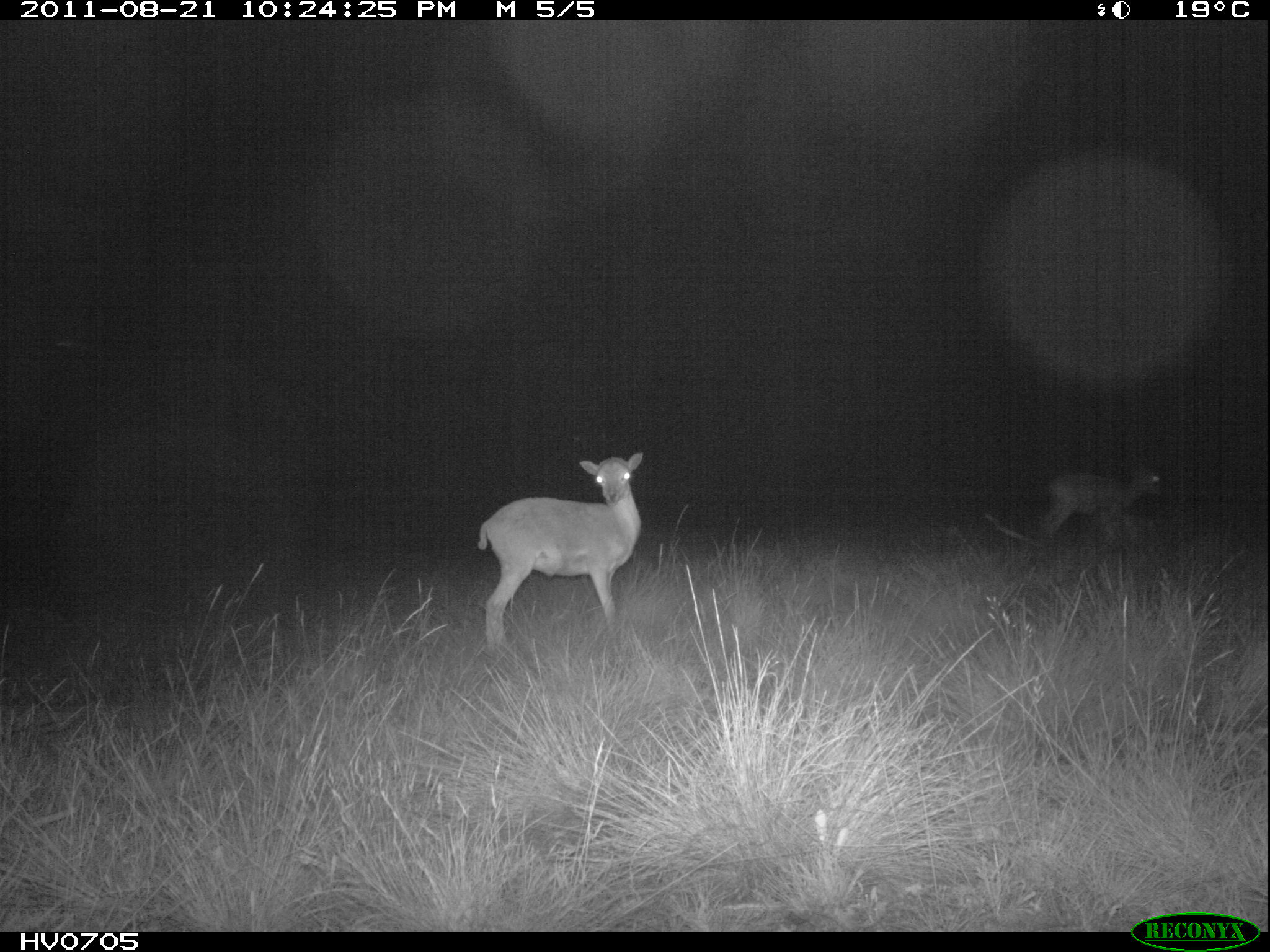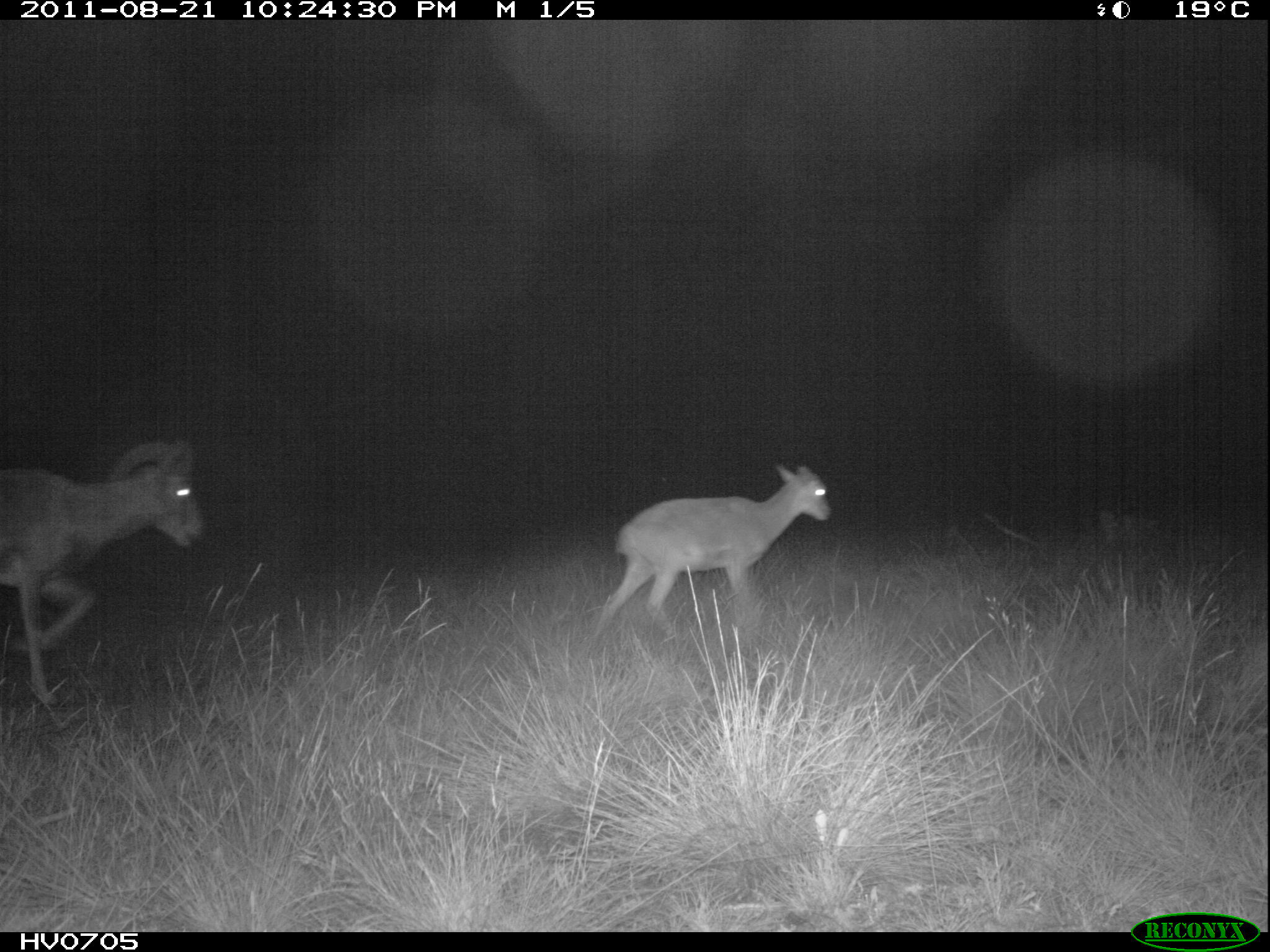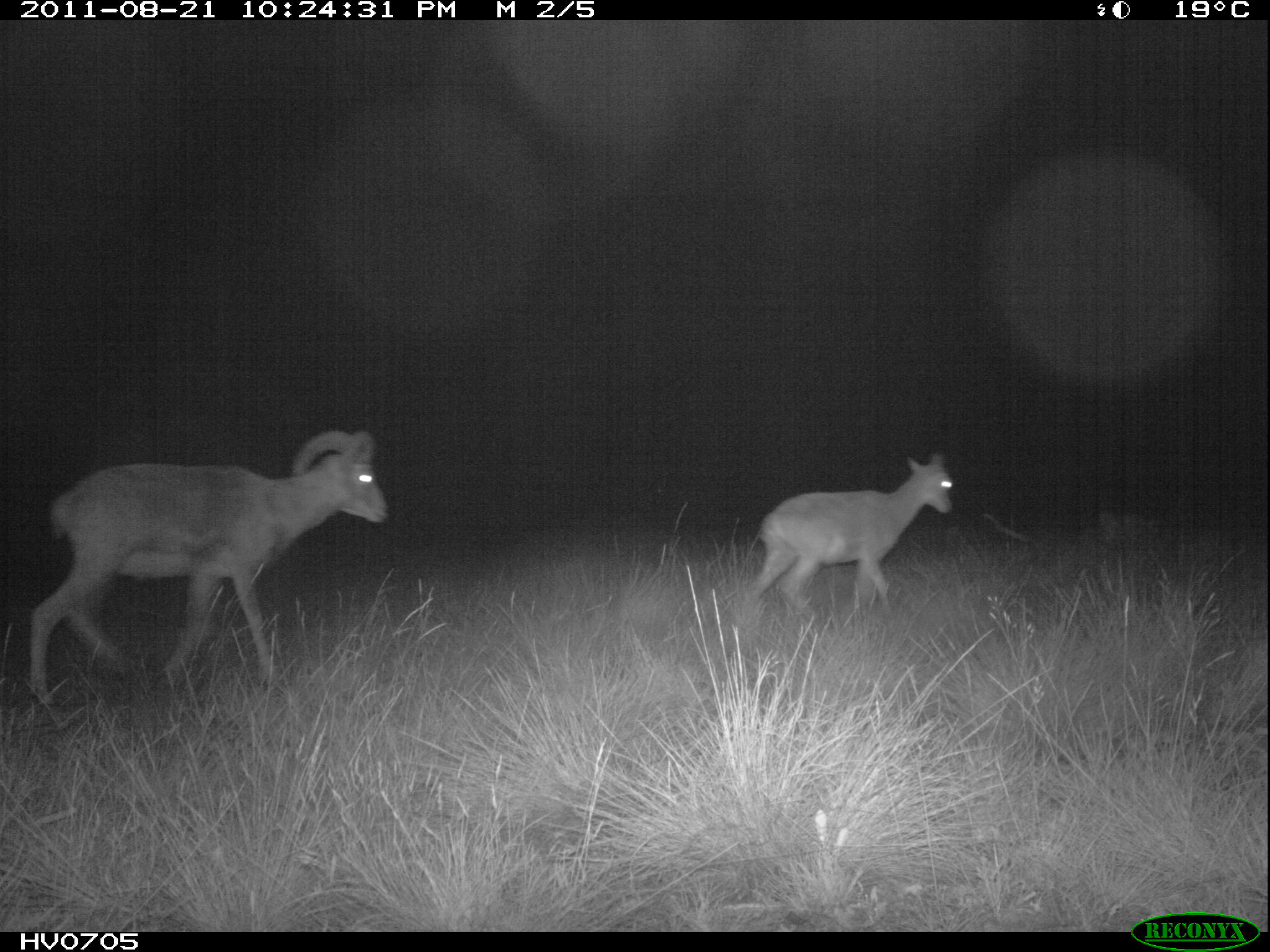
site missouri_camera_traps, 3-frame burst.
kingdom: Animalia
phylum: Chordata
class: Mammalia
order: Artiodactyla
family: Bovidae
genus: Ovis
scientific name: Ovis ammon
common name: mouflon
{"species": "mouflon (Ovis ammon)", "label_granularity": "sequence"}